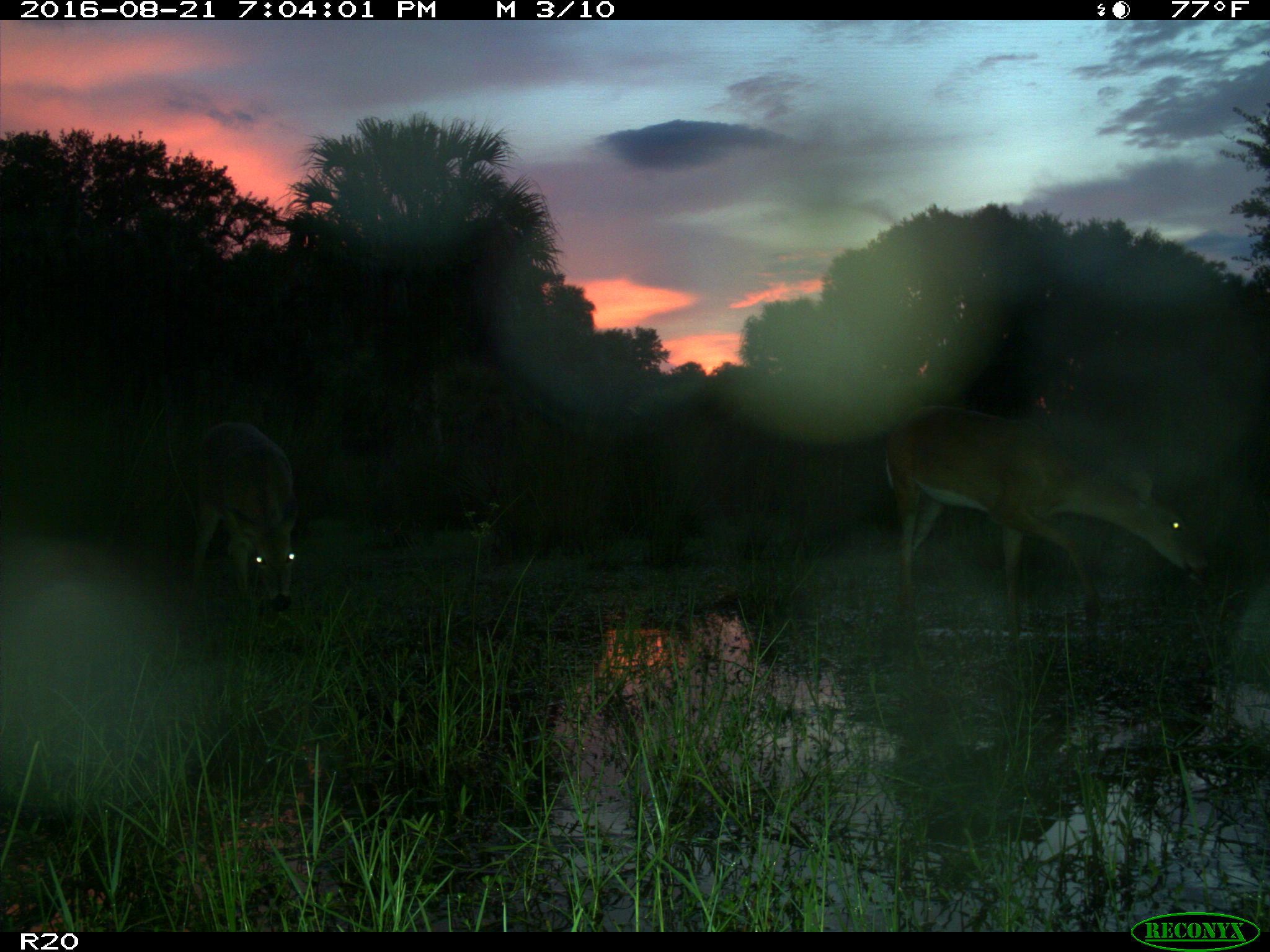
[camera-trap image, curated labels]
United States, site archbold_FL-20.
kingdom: Animalia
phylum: Chordata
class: Mammalia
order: Artiodactyla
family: Cervidae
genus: Odocoileus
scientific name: Odocoileus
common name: deer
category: unidentified deer